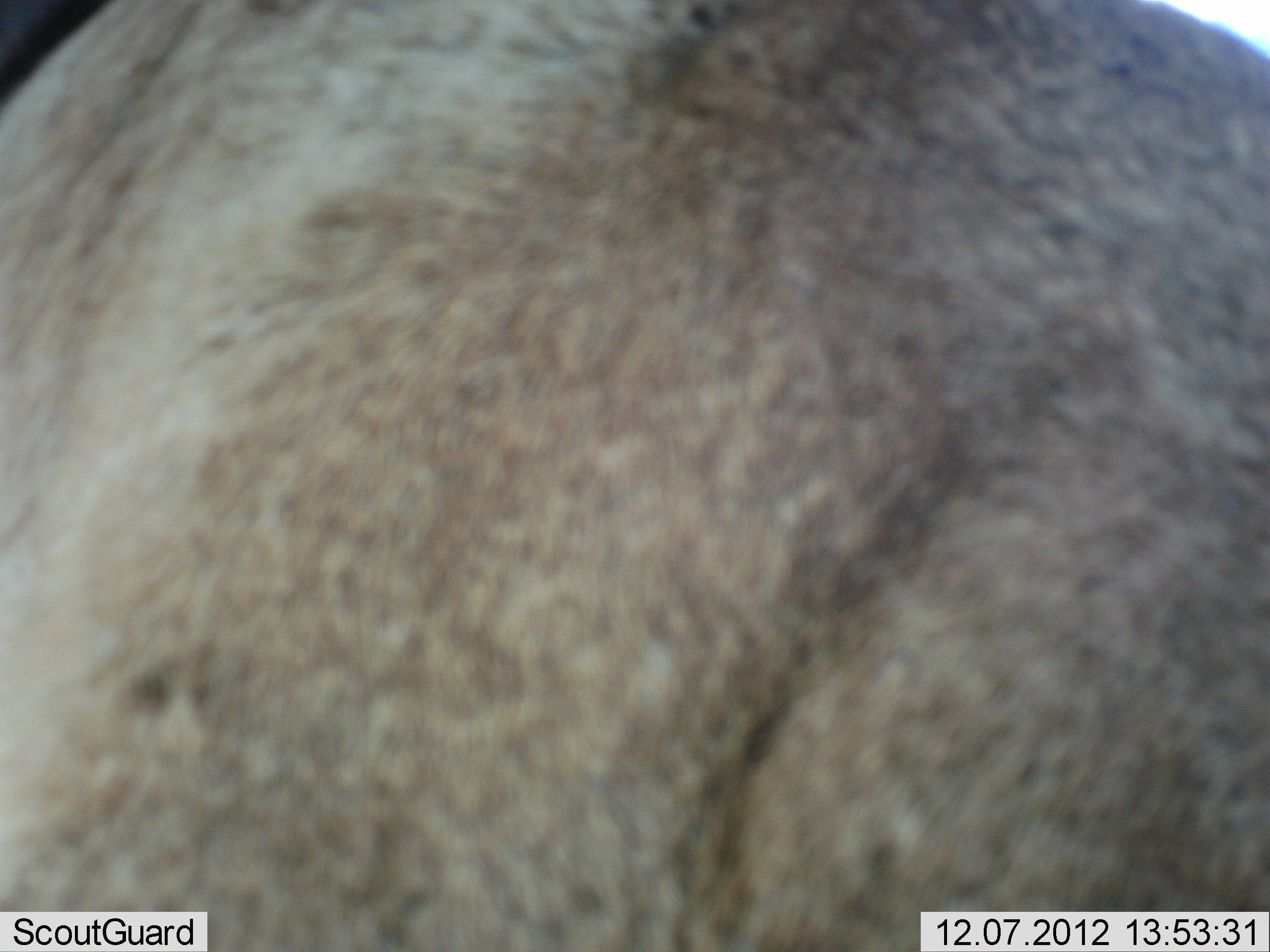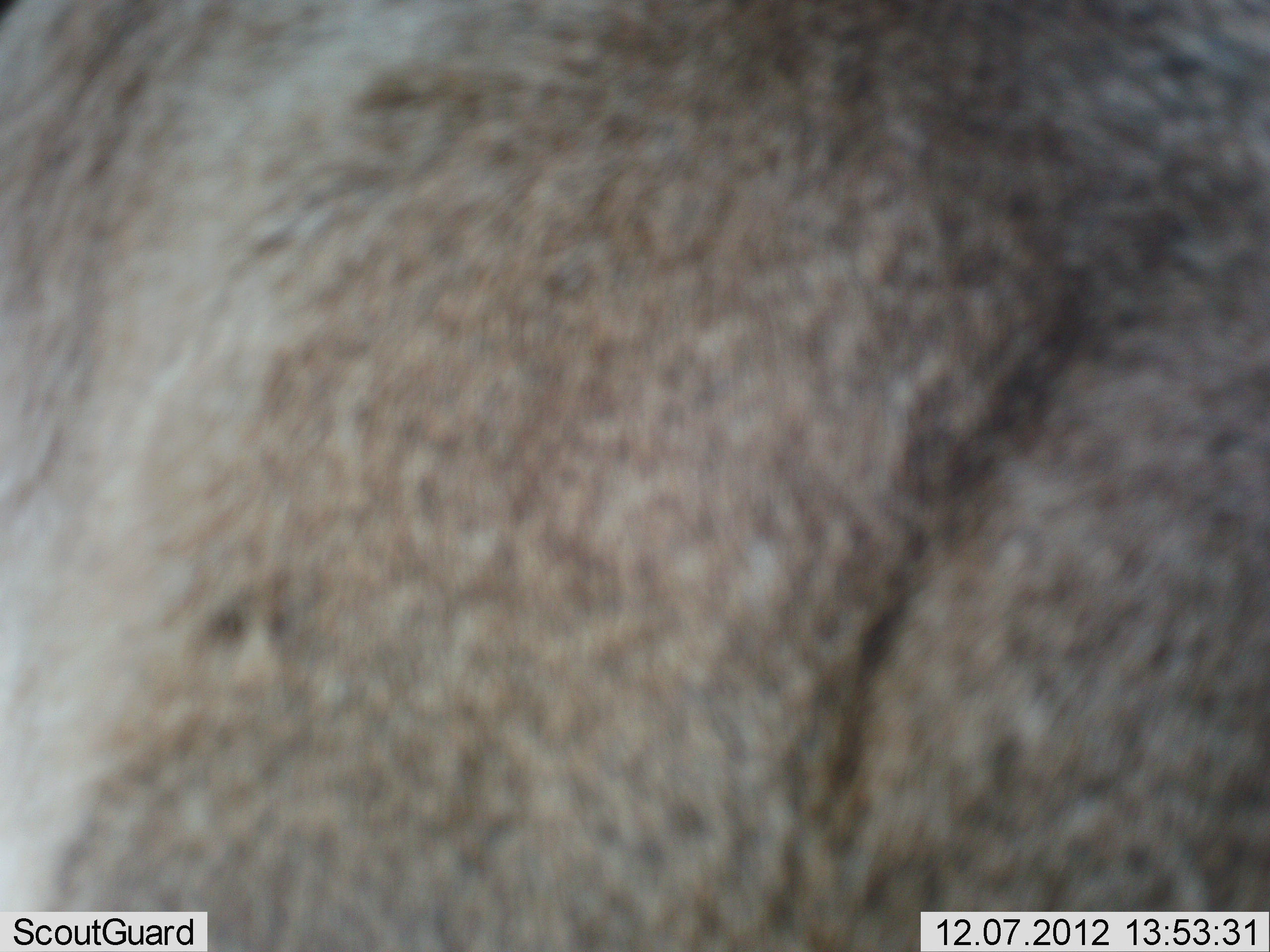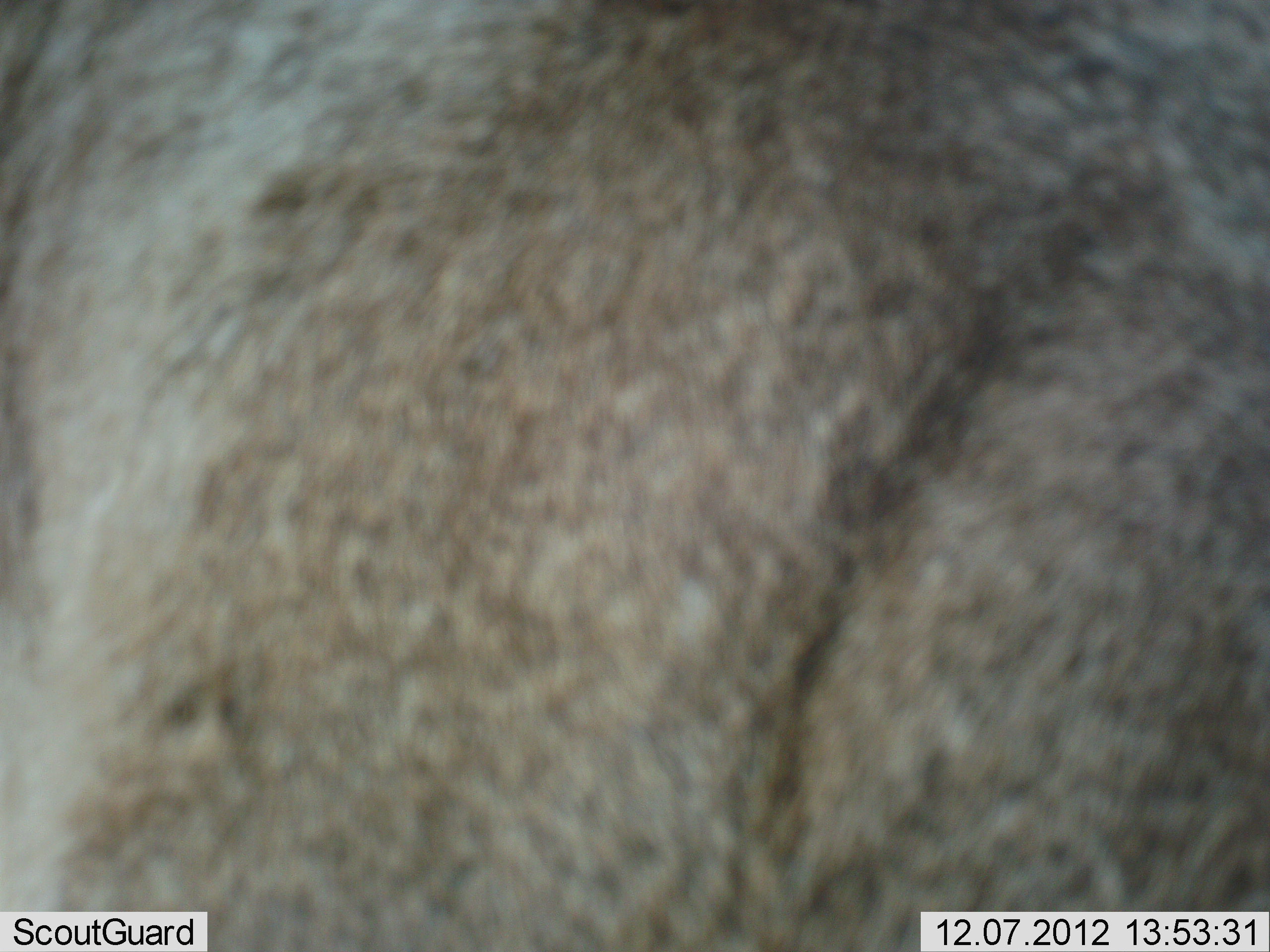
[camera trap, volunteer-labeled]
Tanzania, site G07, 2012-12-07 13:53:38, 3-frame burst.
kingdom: Animalia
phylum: Chordata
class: Mammalia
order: Artiodactyla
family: Bovidae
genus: Connochaetes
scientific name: Connochaetes taurinus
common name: blue wildebeest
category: wildebeest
Wildebeest (blue wildebeest) (Connochaetes taurinus), count 1. Behavior (volunteer vote fractions): standing 100%, resting 0%, moving 0%, interacting 0%. Young present (vote fraction): 0%. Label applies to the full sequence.